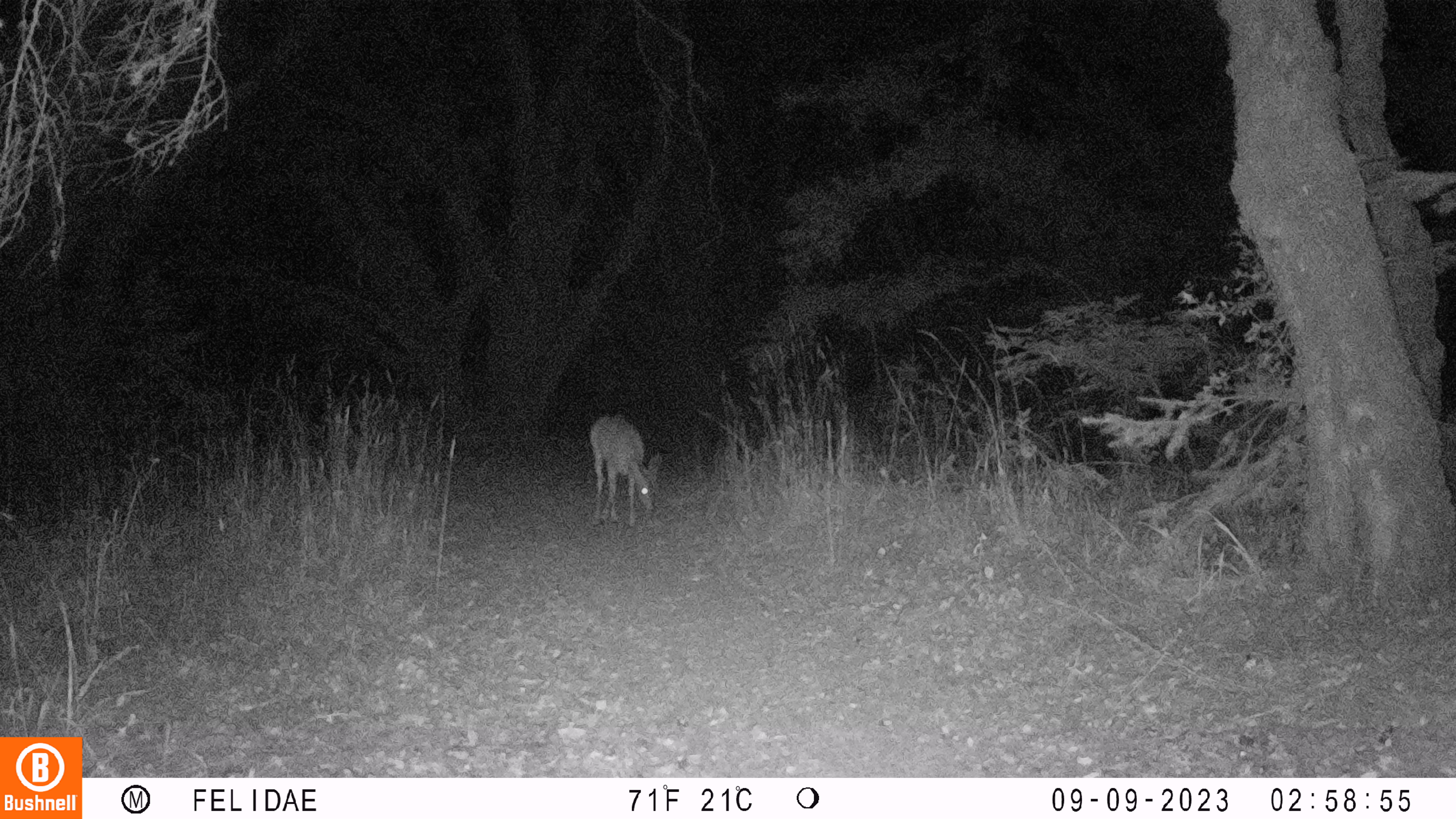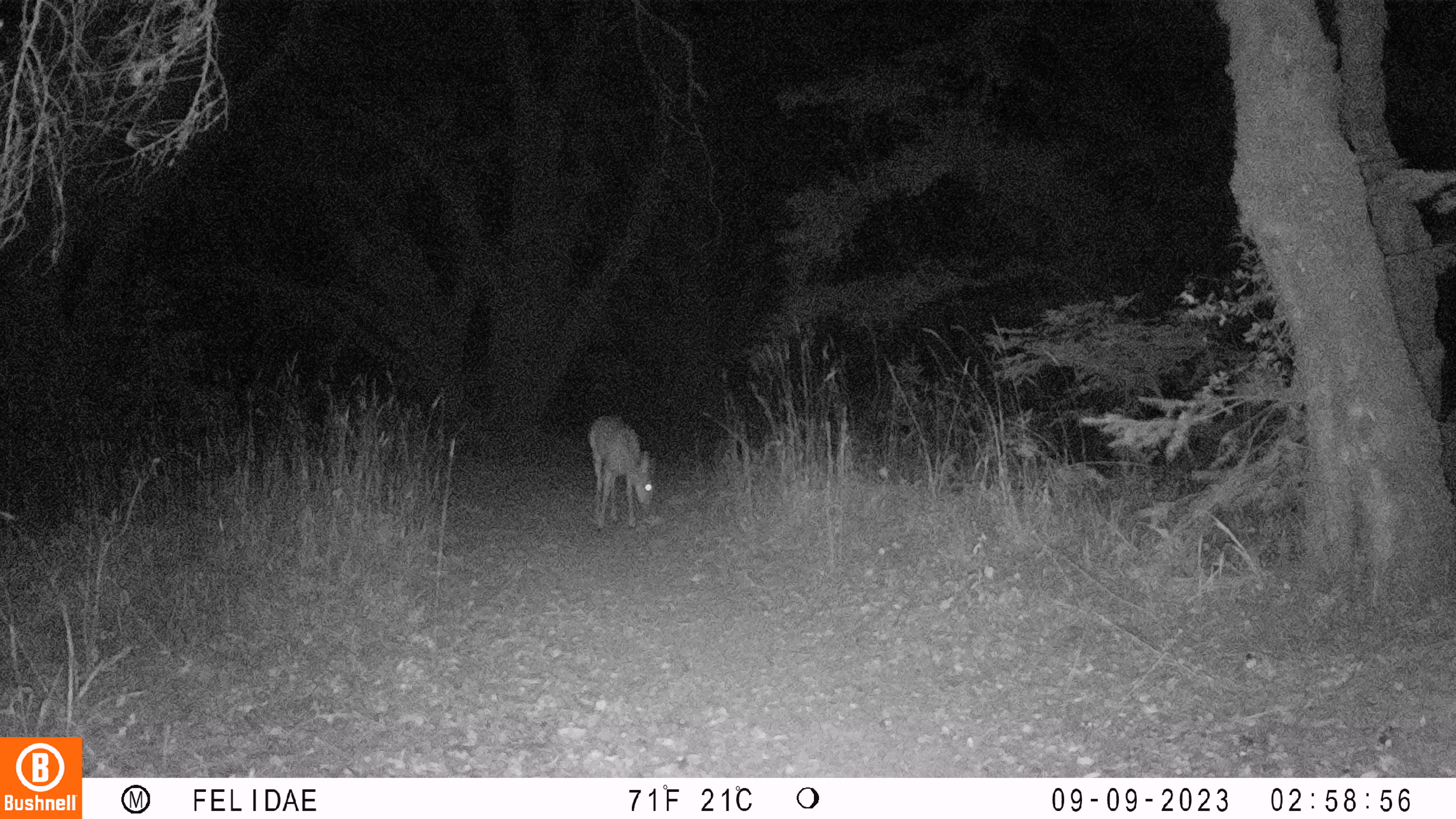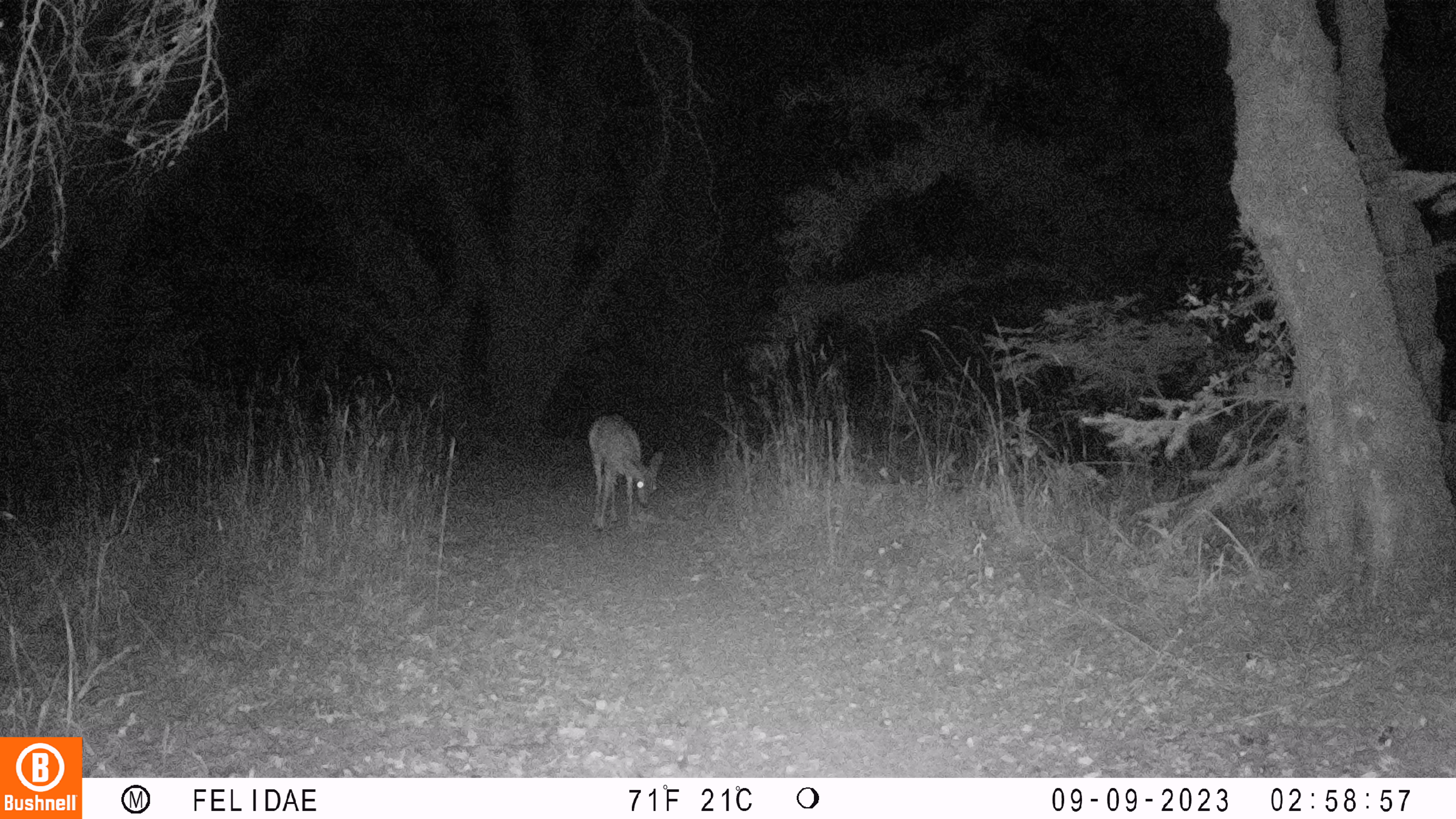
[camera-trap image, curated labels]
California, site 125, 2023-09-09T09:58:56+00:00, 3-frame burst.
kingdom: Animalia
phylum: Chordata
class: Mammalia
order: Artiodactyla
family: Cervidae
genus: Odocoileus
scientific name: Odocoileus hemionus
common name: mule deer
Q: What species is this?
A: Mule deer (Odocoileus hemionus).